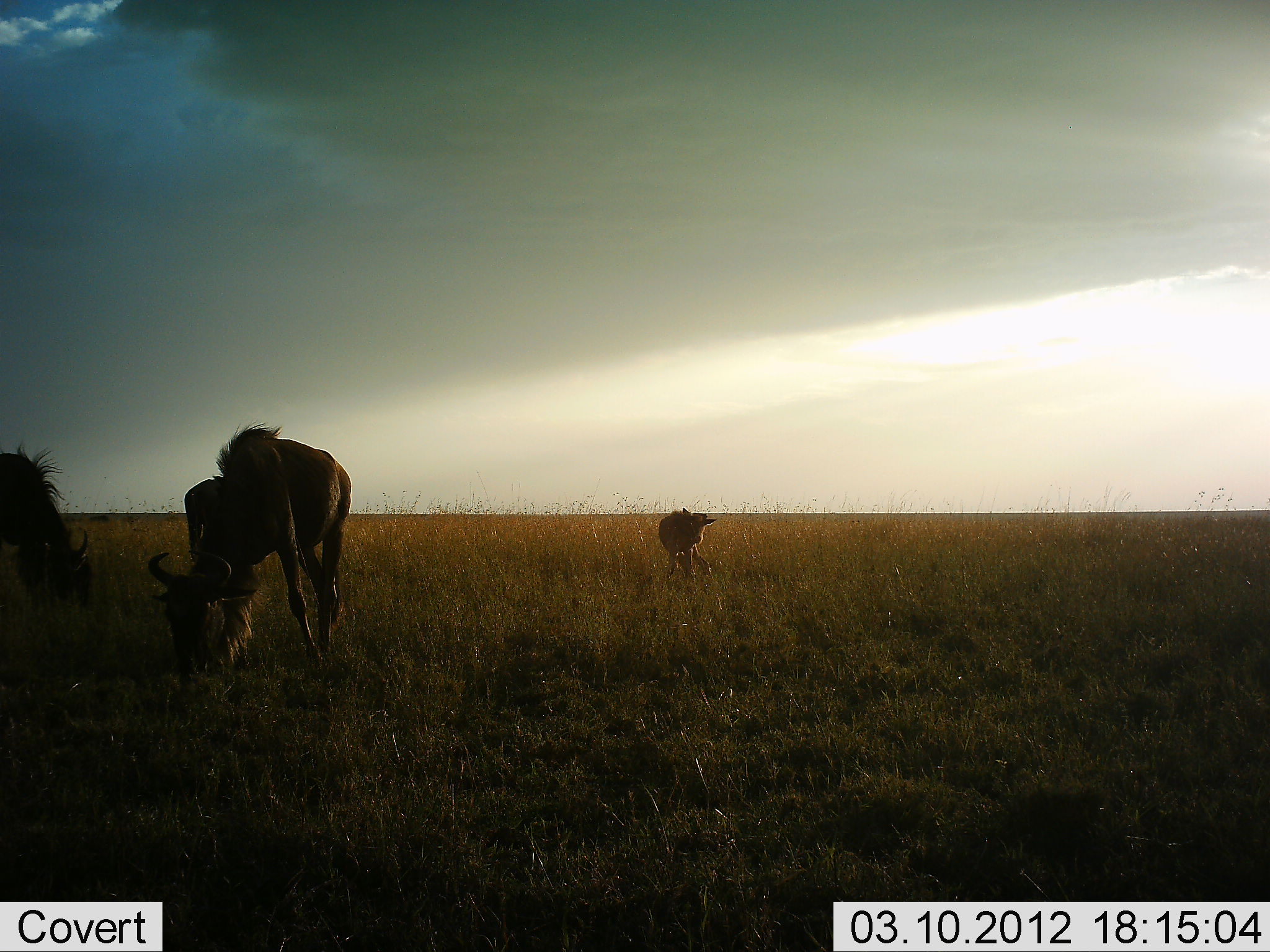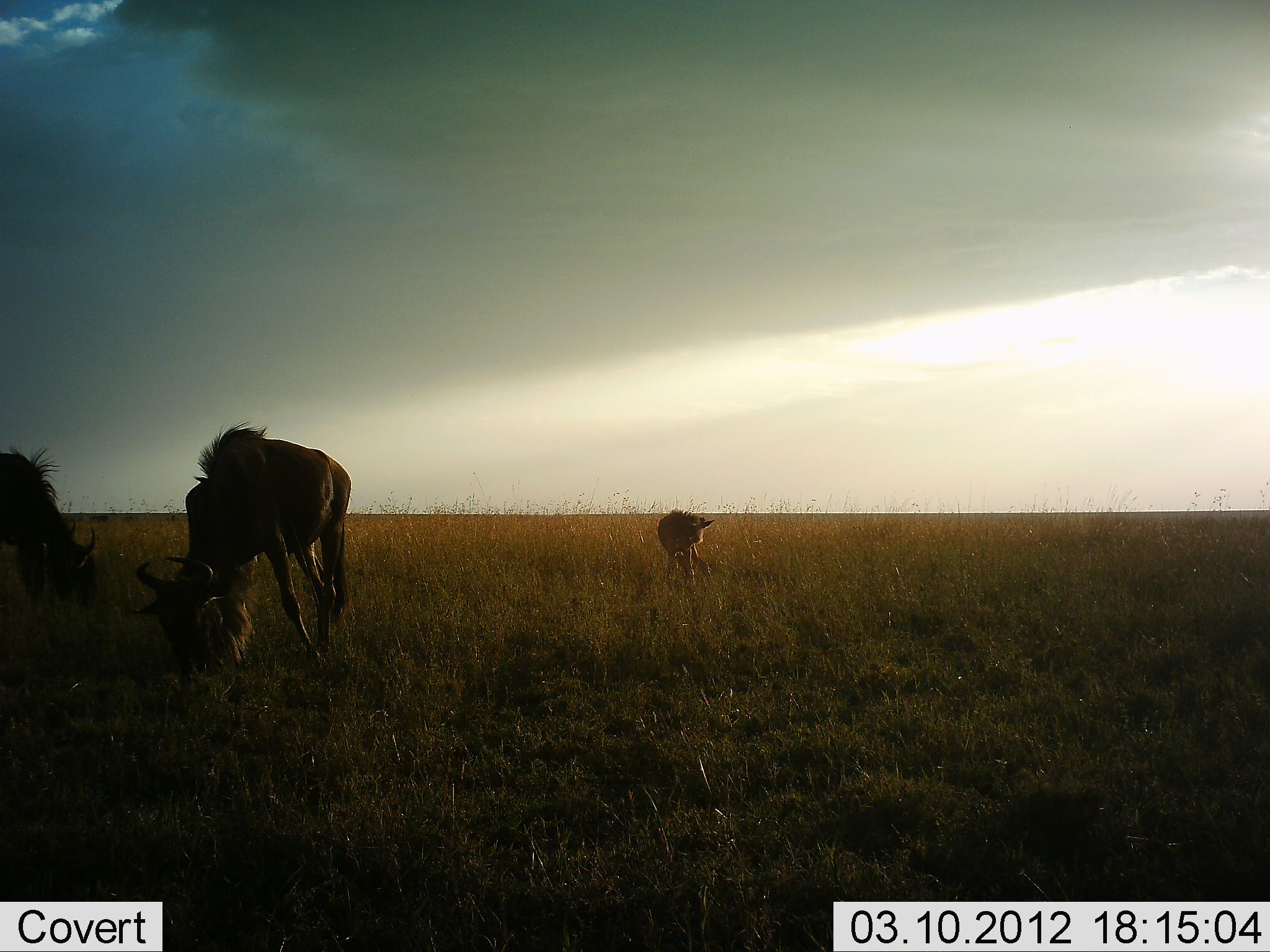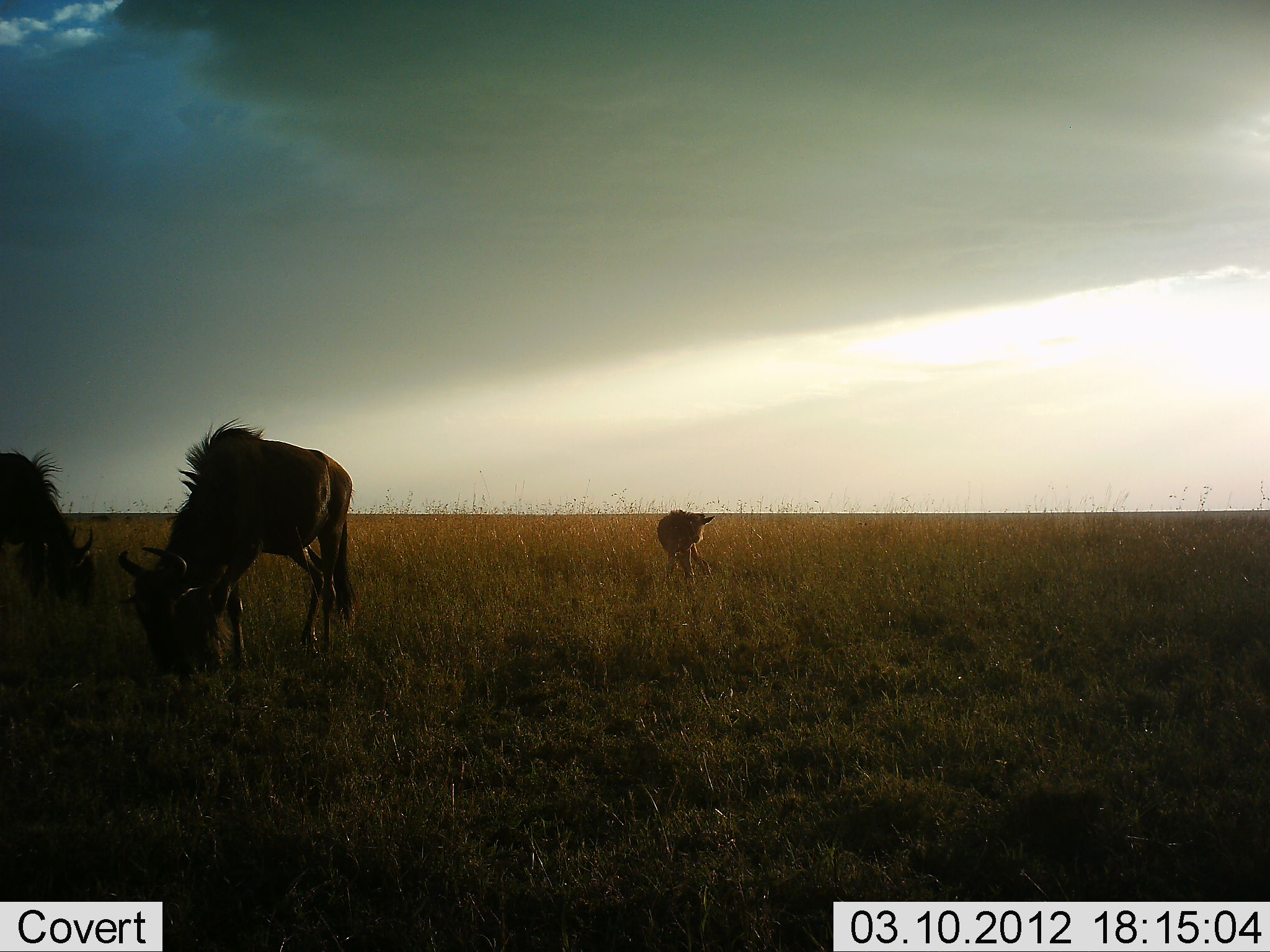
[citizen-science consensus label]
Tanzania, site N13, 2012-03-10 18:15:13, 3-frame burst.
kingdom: Animalia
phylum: Chordata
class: Mammalia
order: Artiodactyla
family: Bovidae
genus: Connochaetes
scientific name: Connochaetes taurinus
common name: blue wildebeest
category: wildebeest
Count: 3.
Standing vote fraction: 50%.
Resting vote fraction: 0%.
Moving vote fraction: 0%.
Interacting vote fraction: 6%.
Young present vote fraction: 56%.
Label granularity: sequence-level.